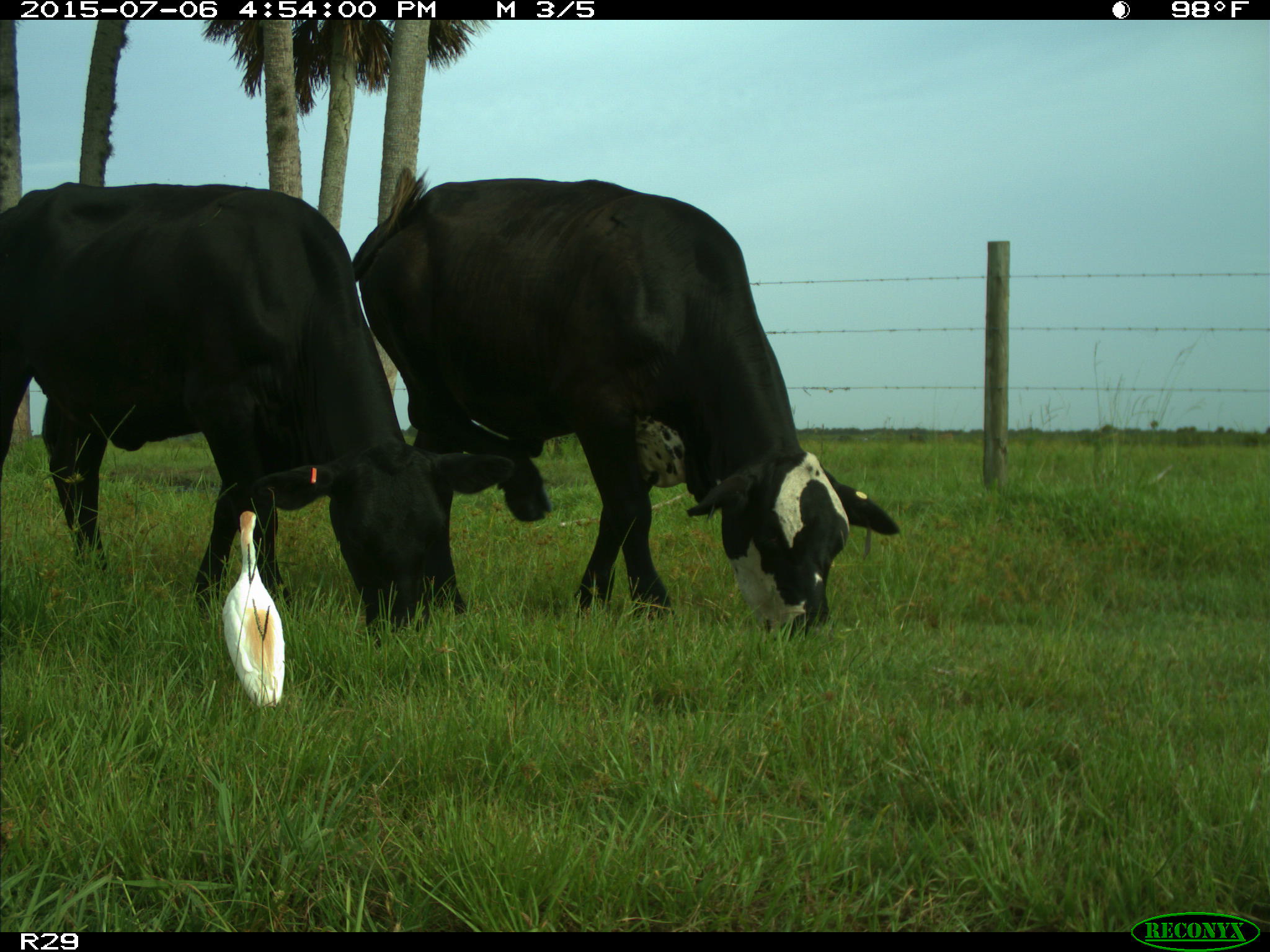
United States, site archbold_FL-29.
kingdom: Animalia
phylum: Chordata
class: Mammalia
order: Artiodactyla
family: Bovidae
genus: Bos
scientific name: Bos taurus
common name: domestic cow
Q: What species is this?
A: Bos taurus (domestic cow).